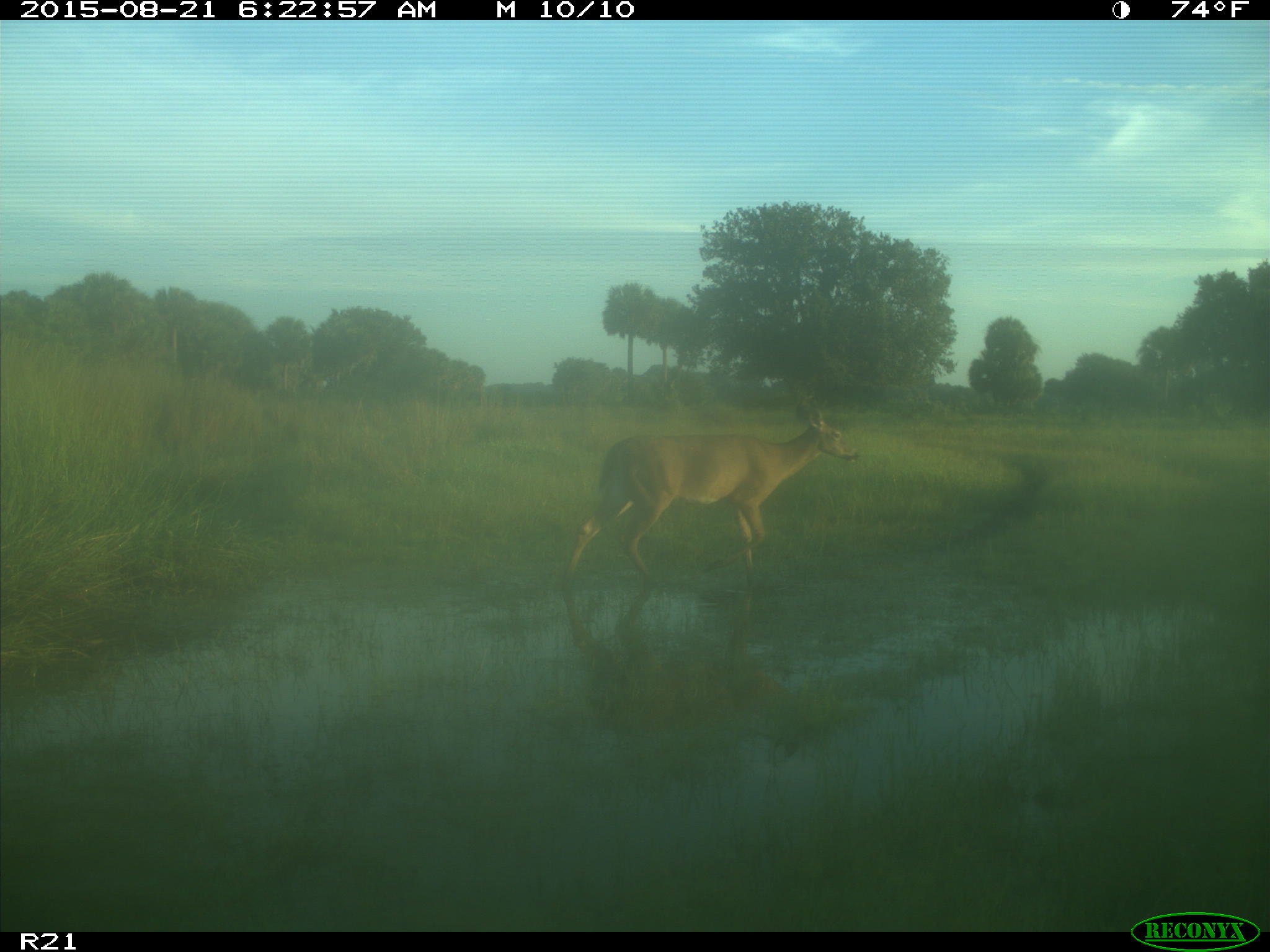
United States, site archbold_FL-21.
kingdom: Animalia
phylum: Chordata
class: Mammalia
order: Artiodactyla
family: Cervidae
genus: Odocoileus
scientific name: Odocoileus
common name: deer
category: unidentified deer